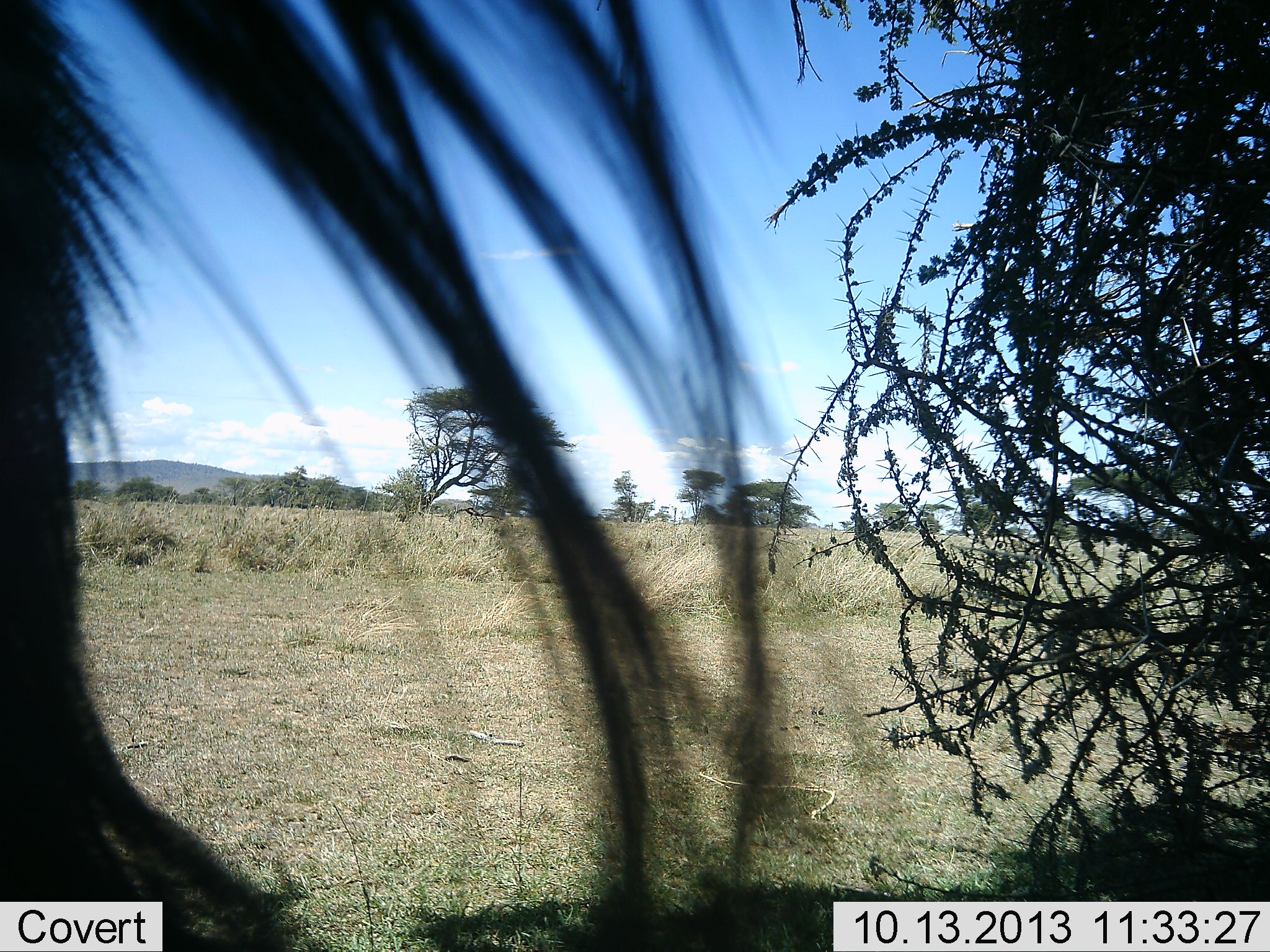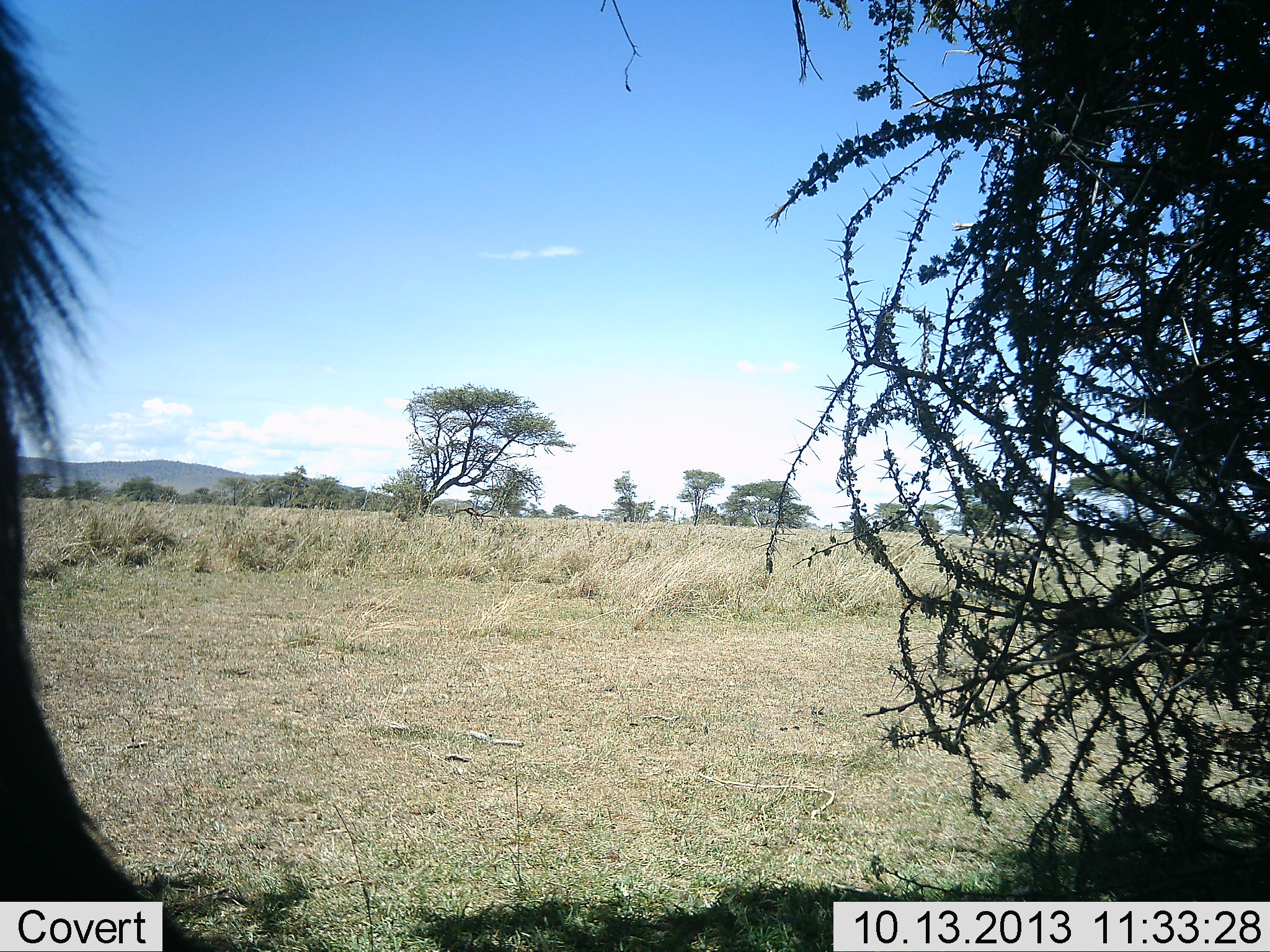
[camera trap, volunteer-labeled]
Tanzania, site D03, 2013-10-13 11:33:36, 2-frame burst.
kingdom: Animalia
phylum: Chordata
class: Mammalia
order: Artiodactyla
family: Bovidae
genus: Connochaetes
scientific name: Connochaetes taurinus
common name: blue wildebeest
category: wildebeest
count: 1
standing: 67%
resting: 0%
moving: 33%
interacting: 0%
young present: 0%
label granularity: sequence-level